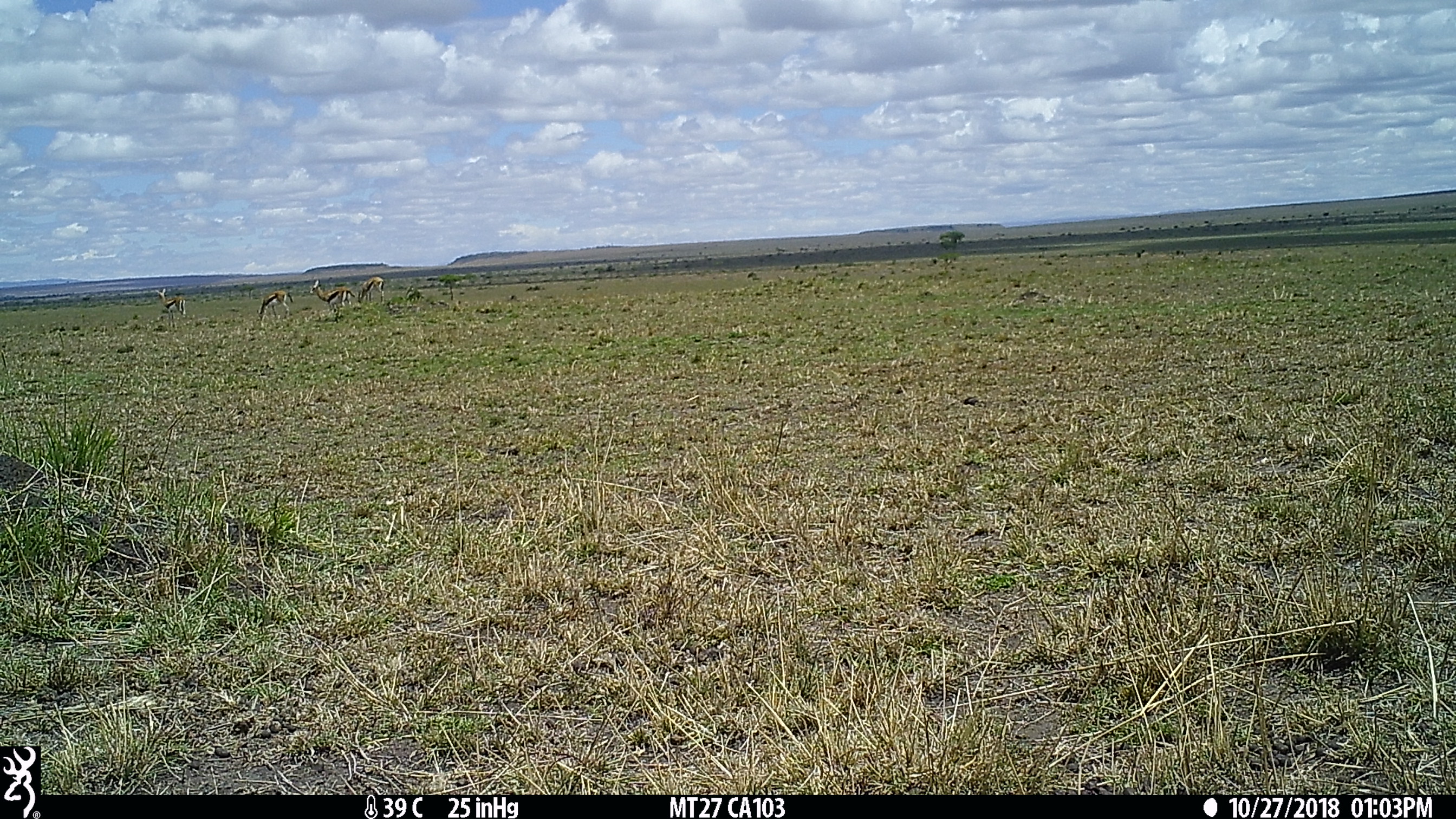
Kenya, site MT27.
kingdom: Animalia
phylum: Chordata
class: Mammalia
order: Artiodactyla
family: Bovidae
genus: Eudorcas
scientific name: Eudorcas thomsonii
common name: thomon's gazelle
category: gazelle thomsons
Gazelle thomsons (thomon's gazelle) (Eudorcas thomsonii).